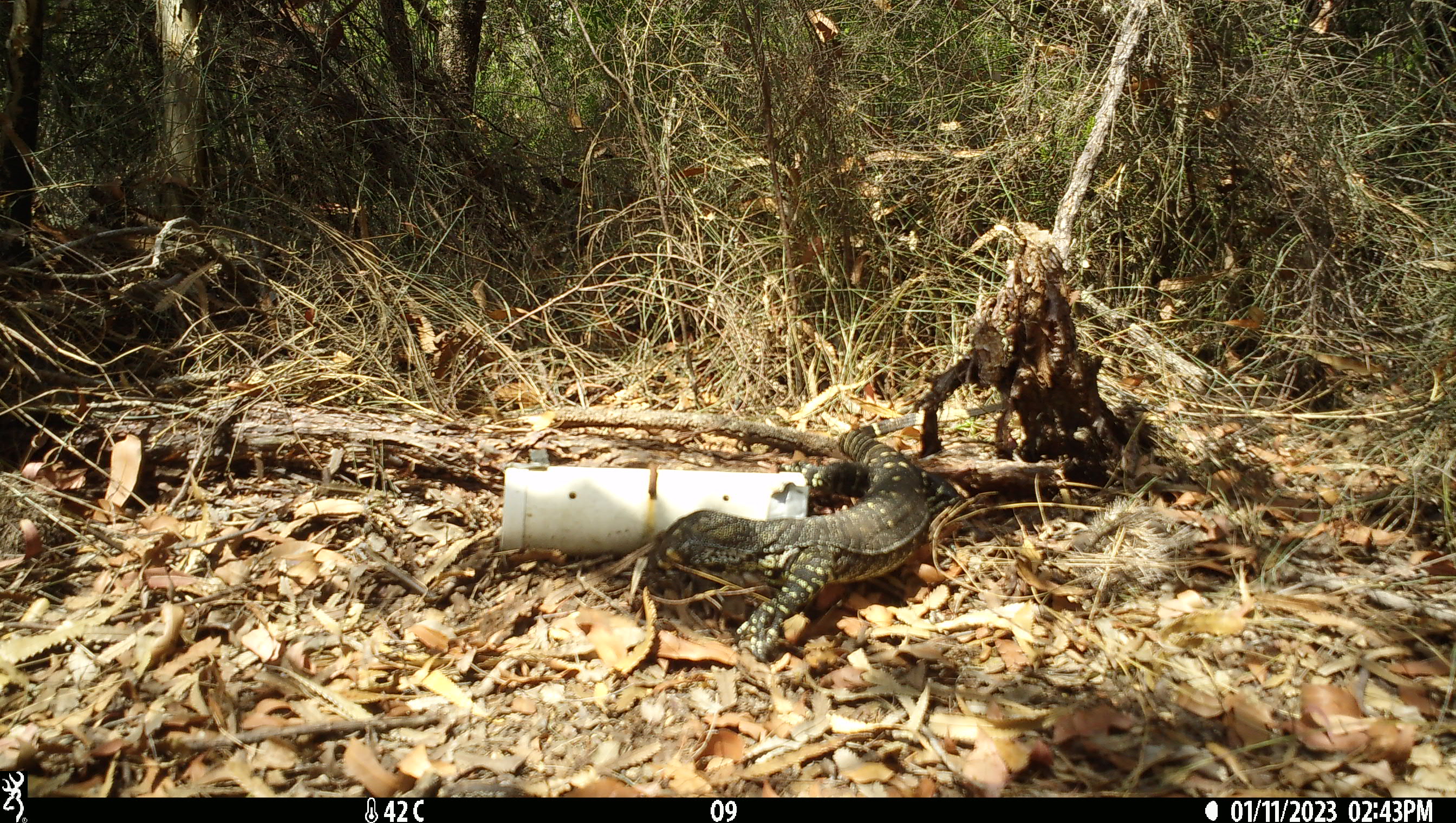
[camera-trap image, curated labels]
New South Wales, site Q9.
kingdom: Animalia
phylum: Chordata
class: Reptilia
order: Squamata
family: Varanidae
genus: Varanus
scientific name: Varanus varius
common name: lace monitor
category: goanna